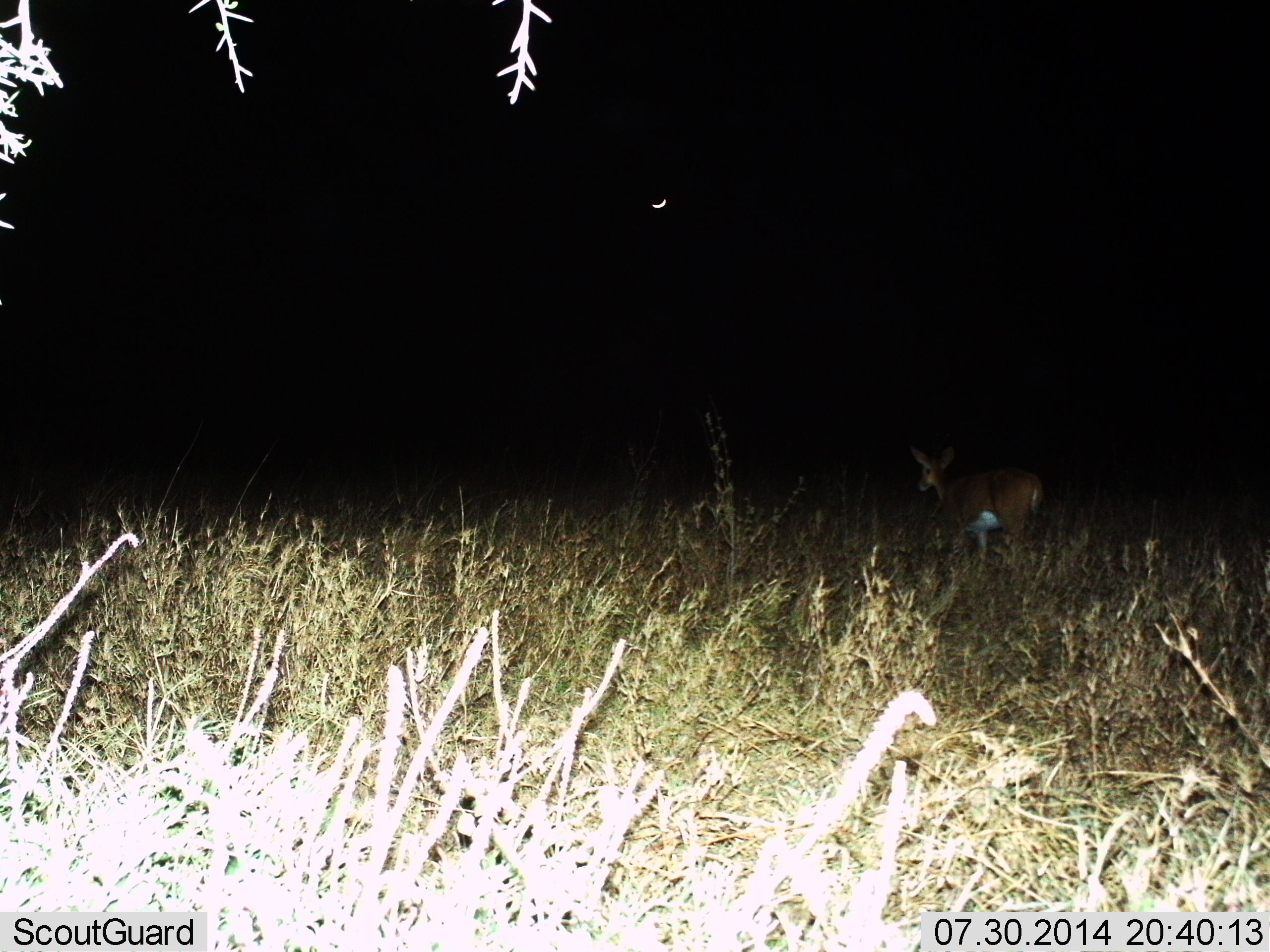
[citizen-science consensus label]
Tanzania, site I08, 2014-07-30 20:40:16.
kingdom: Animalia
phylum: Chordata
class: Mammalia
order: Artiodactyla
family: Bovidae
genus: Redunca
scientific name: Redunca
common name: reedbuck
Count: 1.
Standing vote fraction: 78%.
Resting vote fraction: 0%.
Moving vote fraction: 22%.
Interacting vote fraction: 0%.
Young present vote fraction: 0%.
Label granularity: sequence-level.